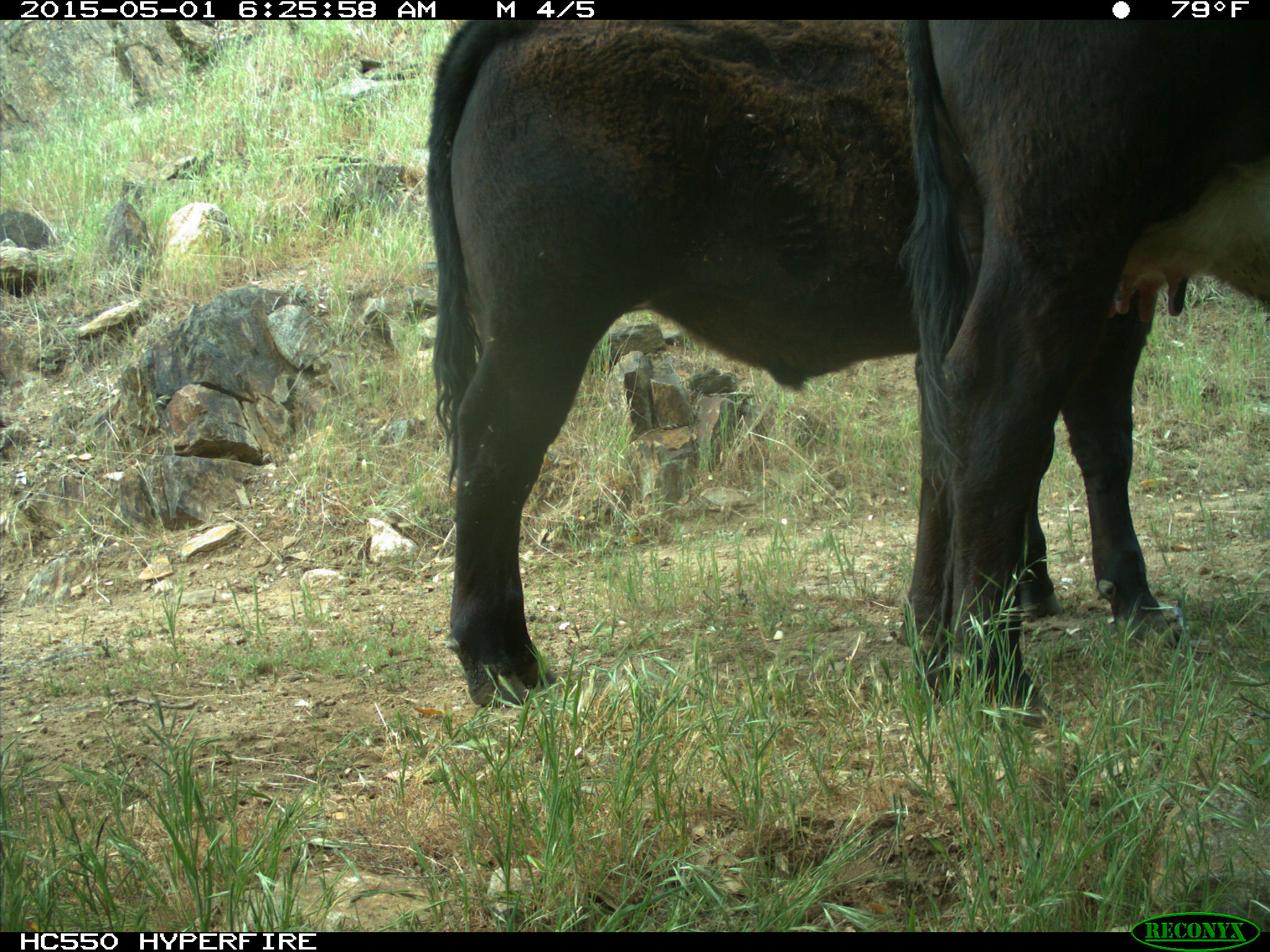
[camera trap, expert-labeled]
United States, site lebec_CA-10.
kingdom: Animalia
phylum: Chordata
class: Mammalia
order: Artiodactyla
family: Bovidae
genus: Bos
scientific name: Bos taurus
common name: domestic cow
Bos taurus (domestic cow).